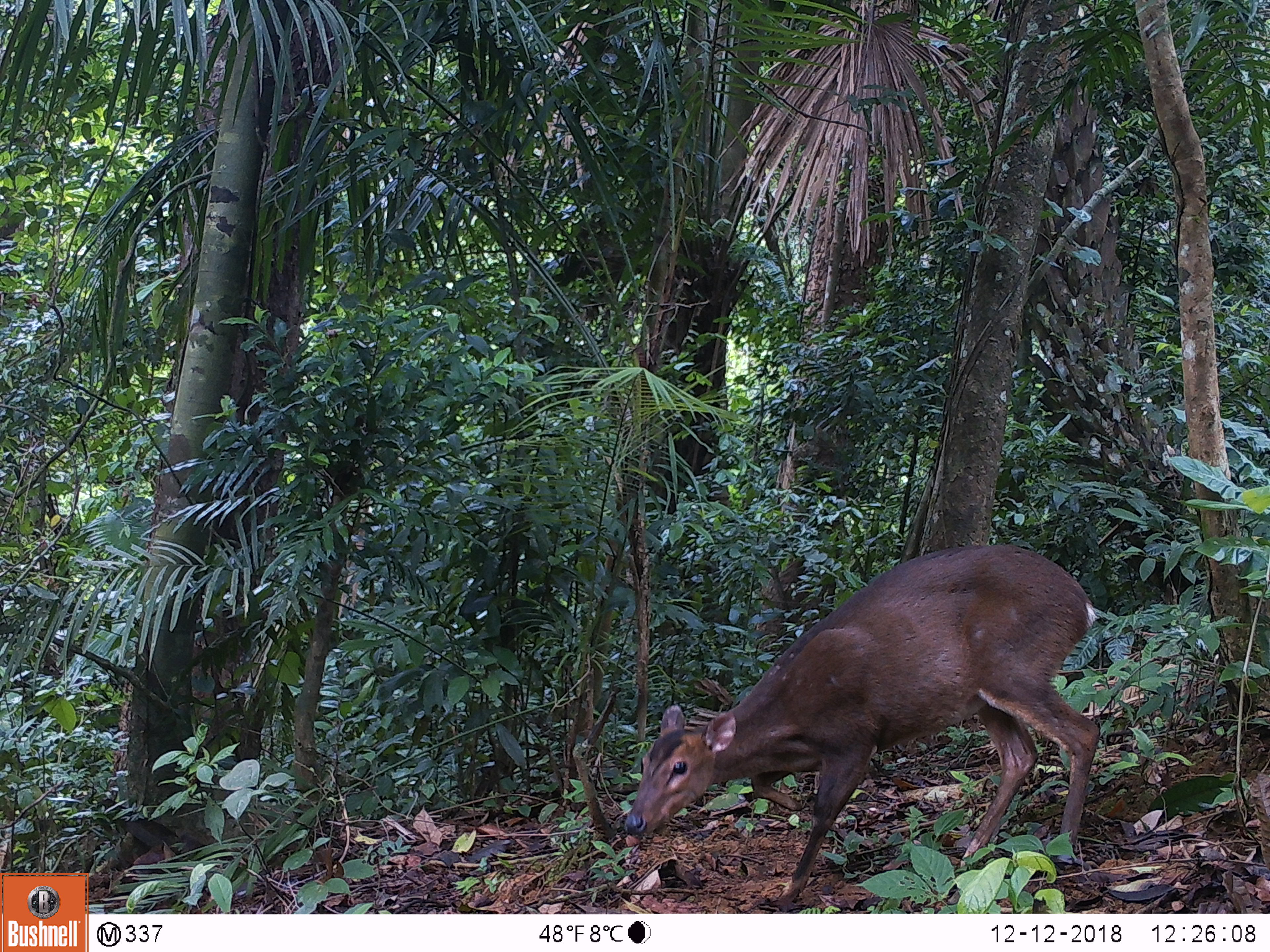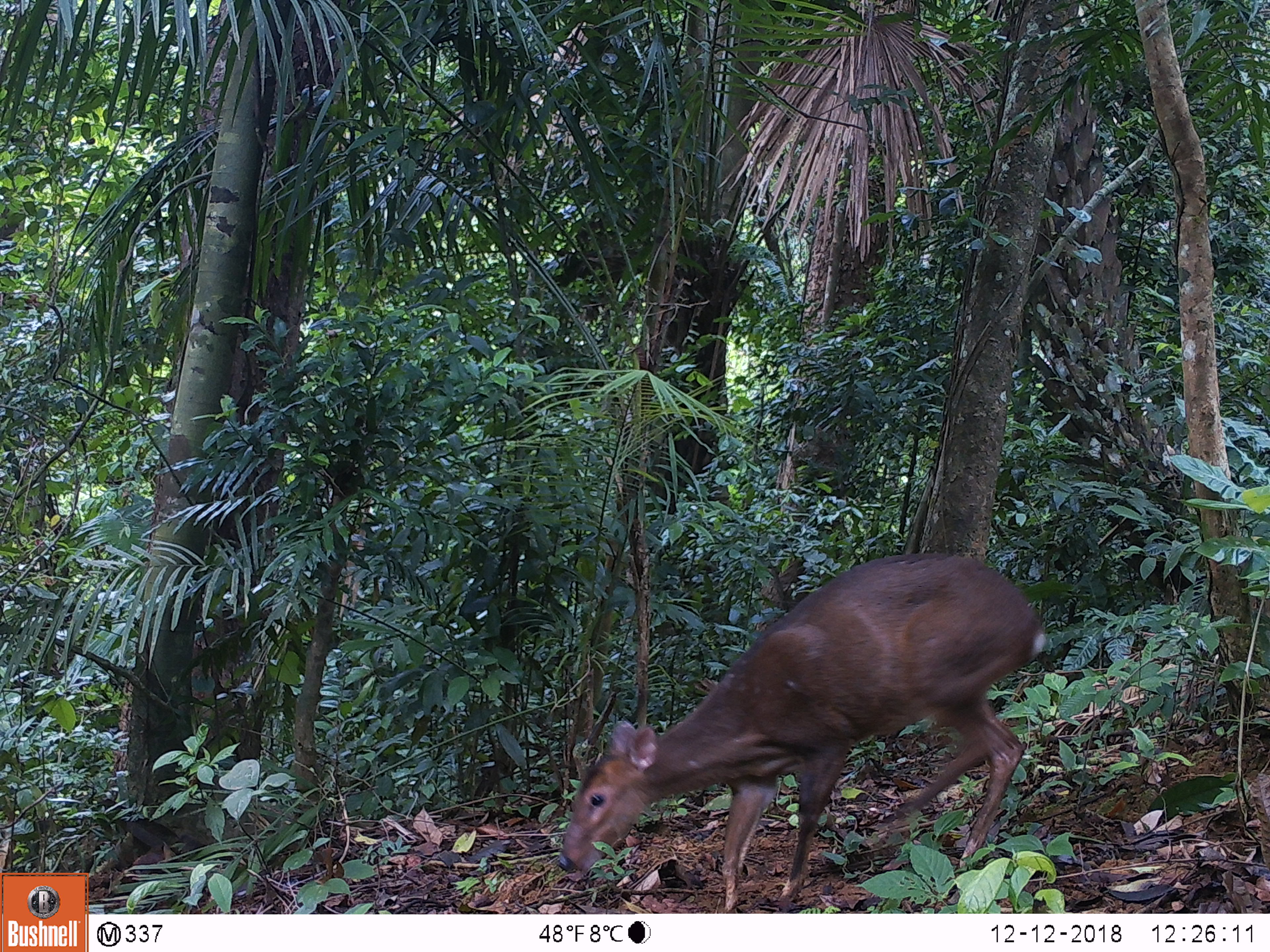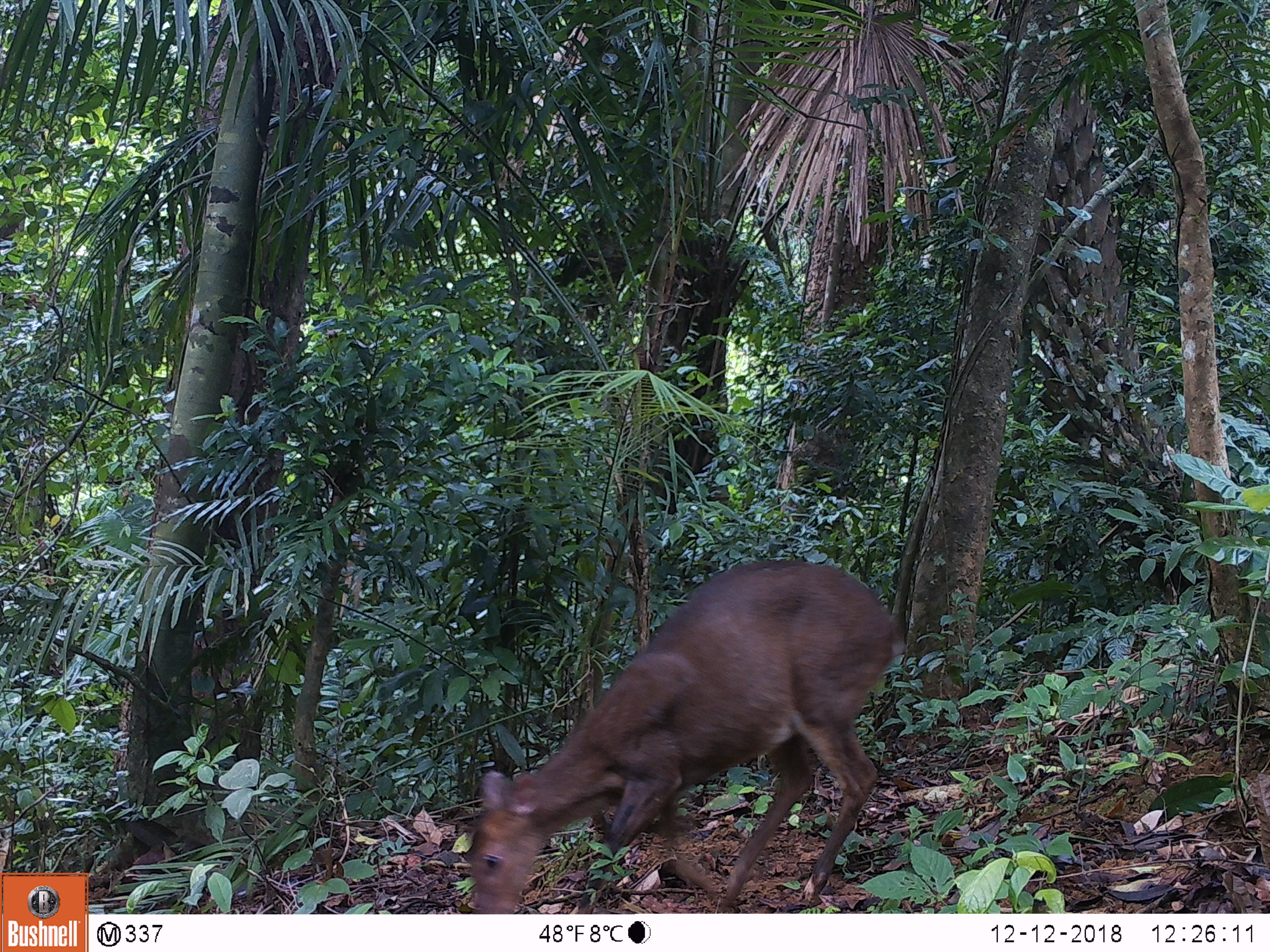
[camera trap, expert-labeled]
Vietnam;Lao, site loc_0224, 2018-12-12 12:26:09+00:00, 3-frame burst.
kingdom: Animalia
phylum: Chordata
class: Mammalia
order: Artiodactyla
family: Cervidae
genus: Muntiacus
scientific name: Muntiacus vuquangensis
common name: large-antlered muntjac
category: large antlered muntjac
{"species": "large antlered muntjac (large-antlered muntjac) (Muntiacus vuquangensis)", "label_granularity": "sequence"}